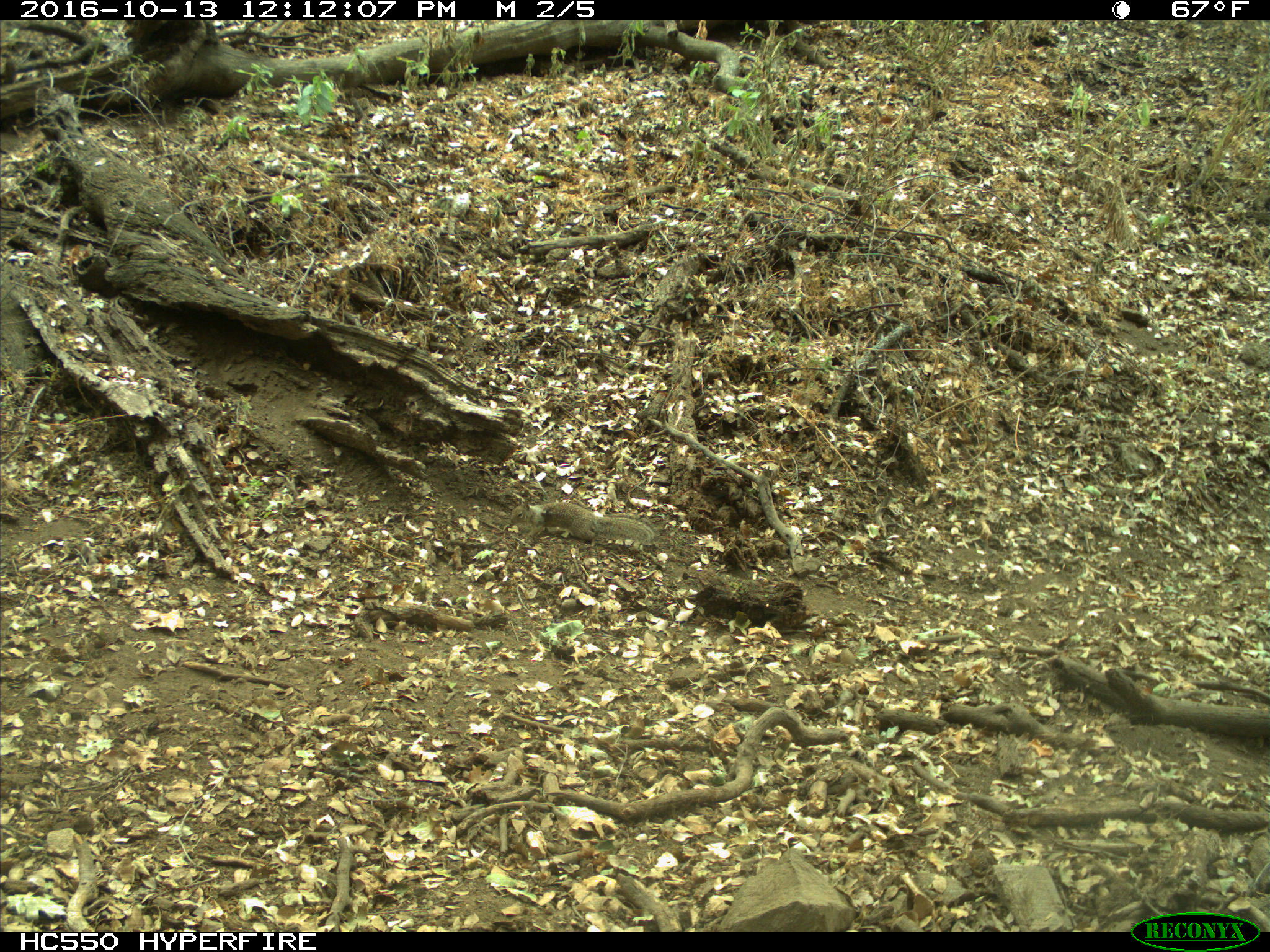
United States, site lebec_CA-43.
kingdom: Animalia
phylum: Chordata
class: Mammalia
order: Rodentia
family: Sciuridae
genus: Otospermophilus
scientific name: Otospermophilus beecheyi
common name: california ground squirrel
Otospermophilus beecheyi (california ground squirrel).